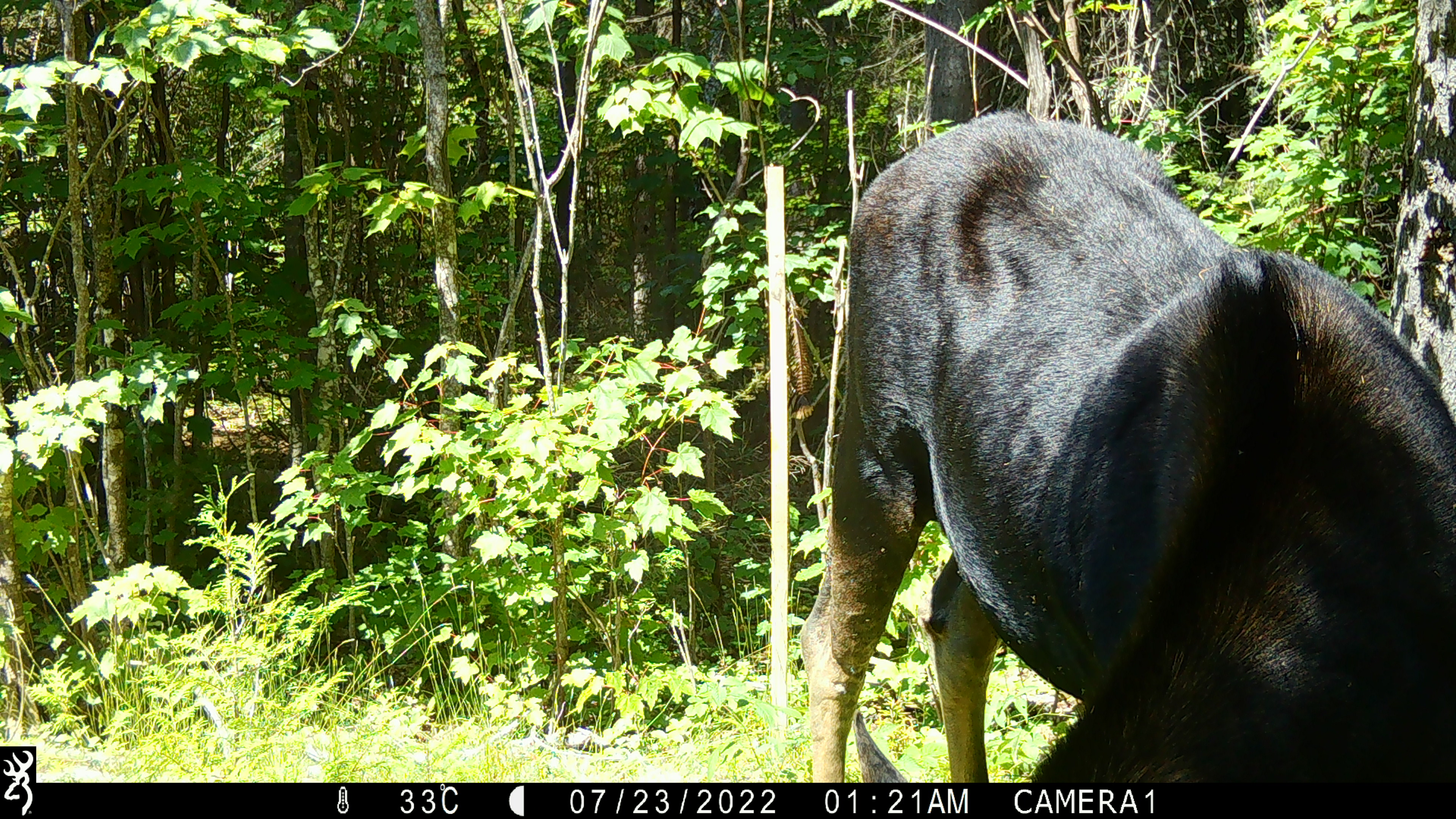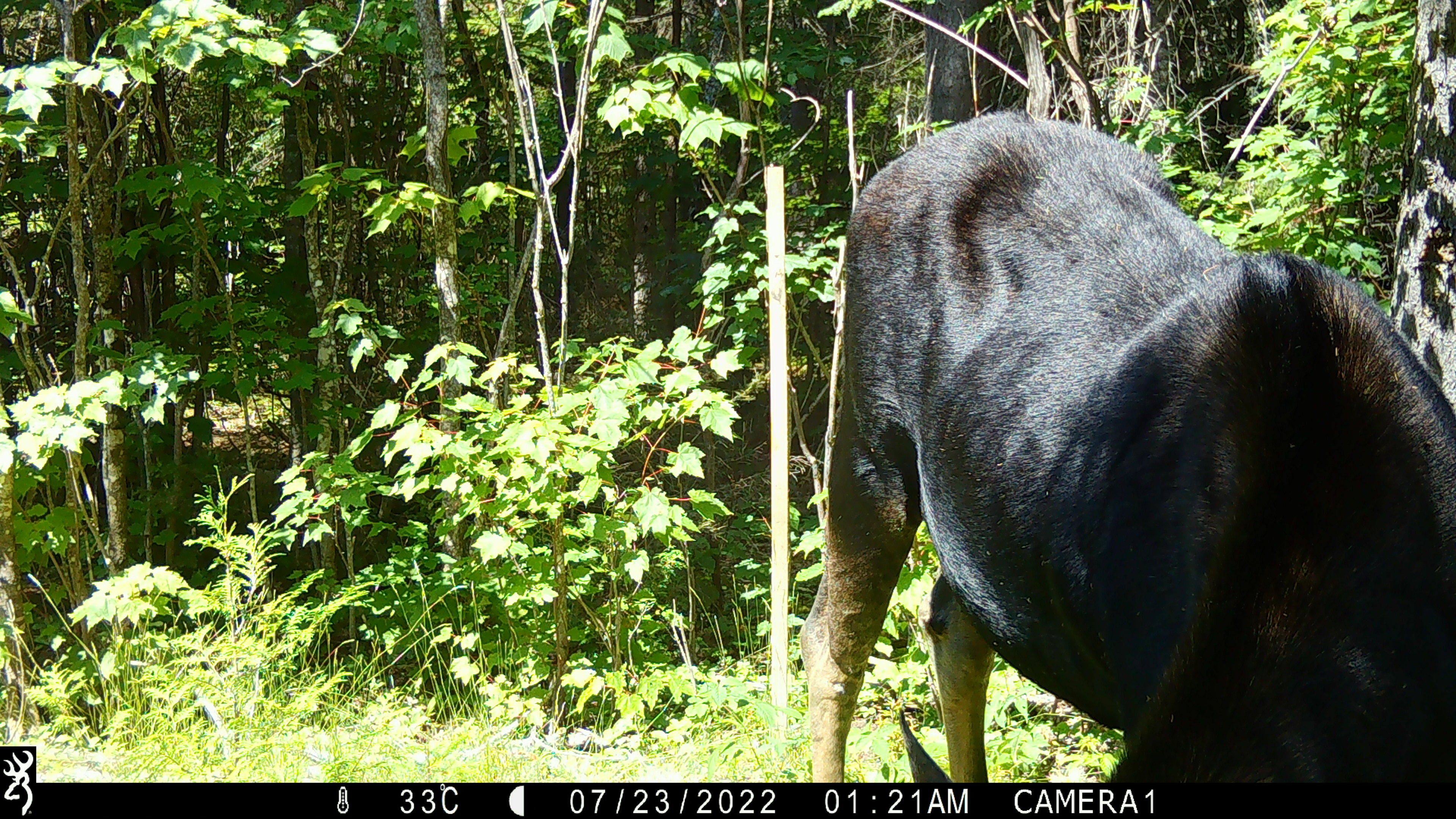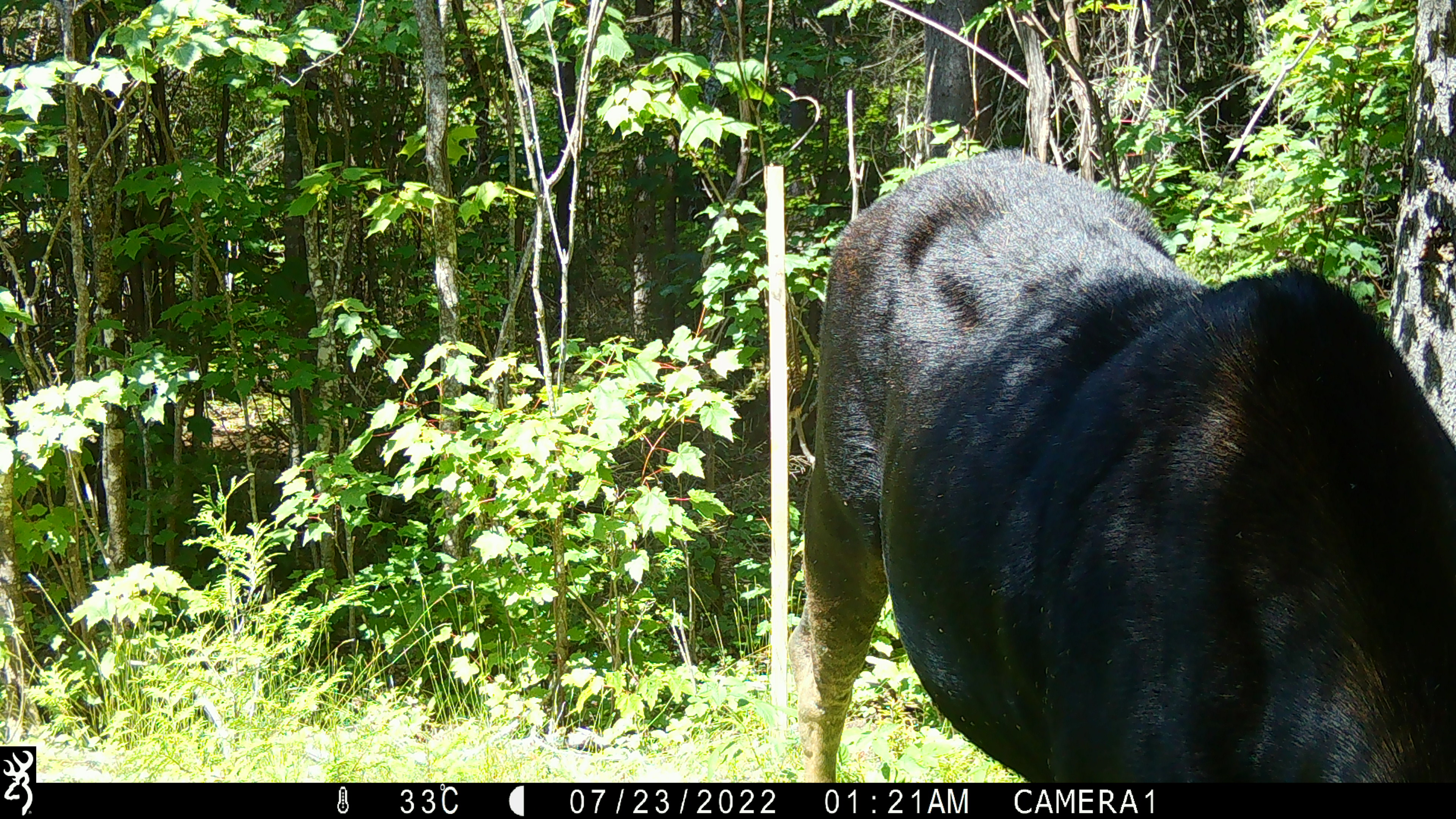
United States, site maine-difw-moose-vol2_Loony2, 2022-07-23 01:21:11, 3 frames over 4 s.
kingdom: Animalia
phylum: Chordata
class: Mammalia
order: Artiodactyla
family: Cervidae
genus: Alces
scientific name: Alces alces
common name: moose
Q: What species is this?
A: Moose (Alces alces).